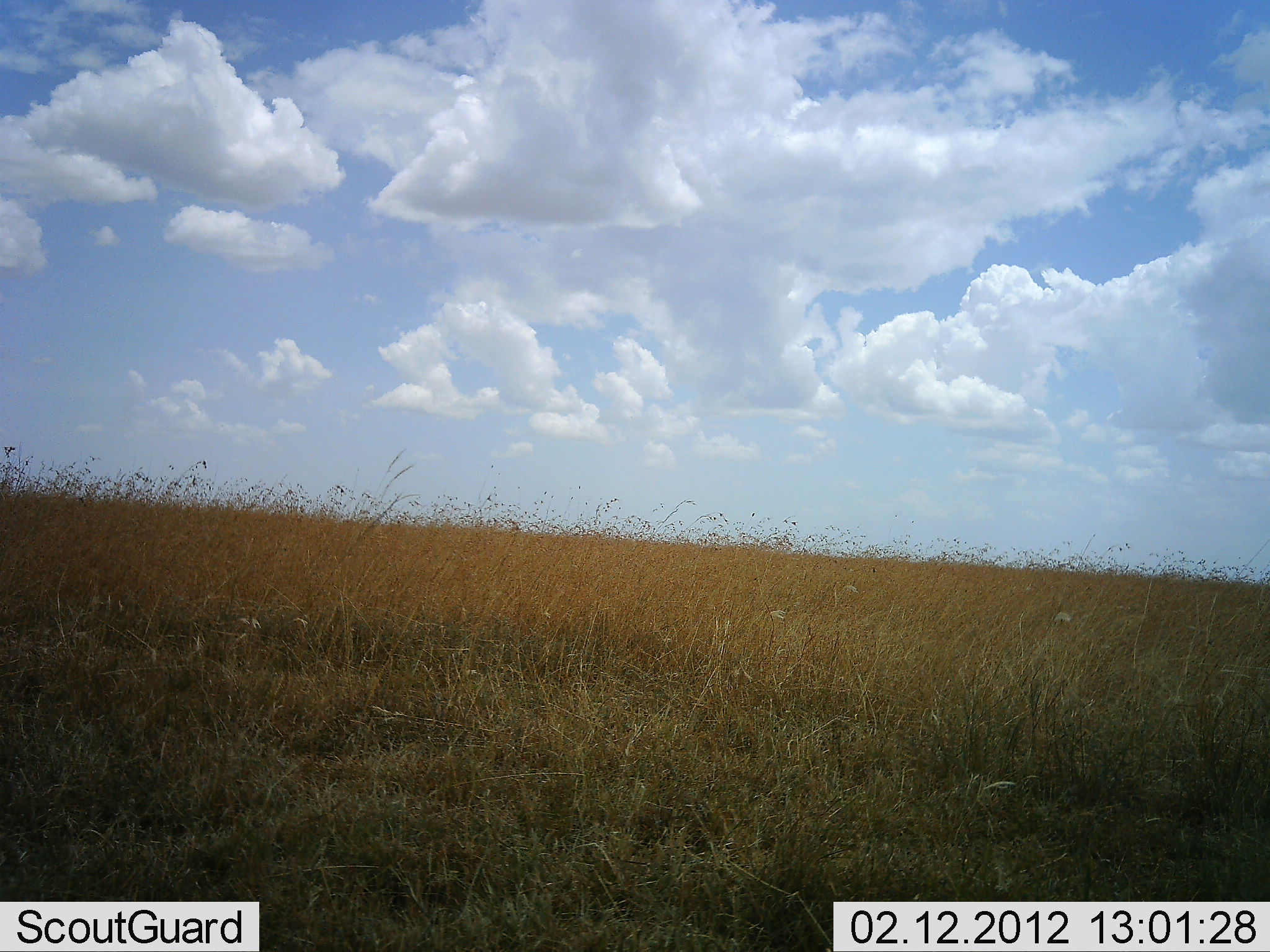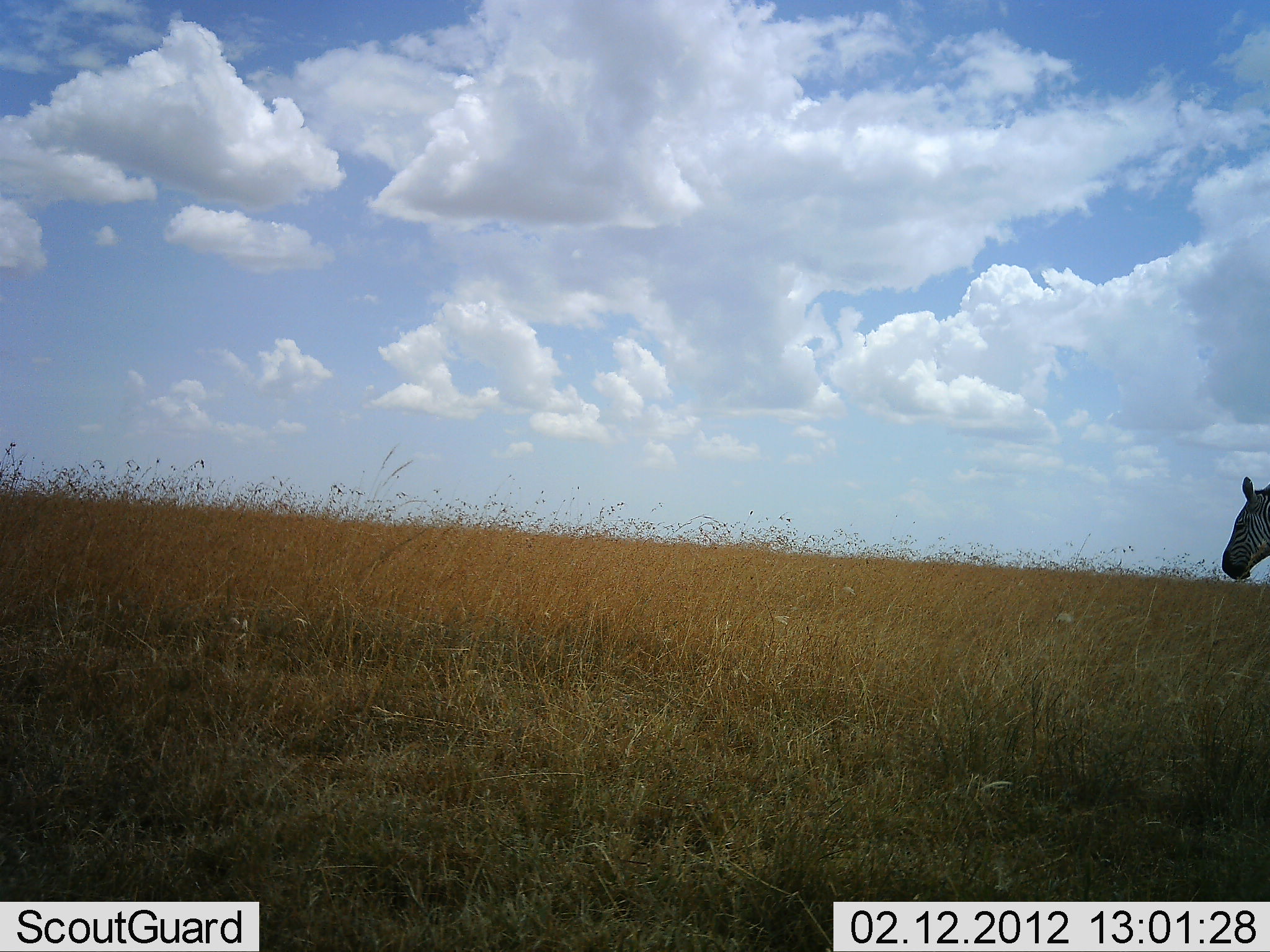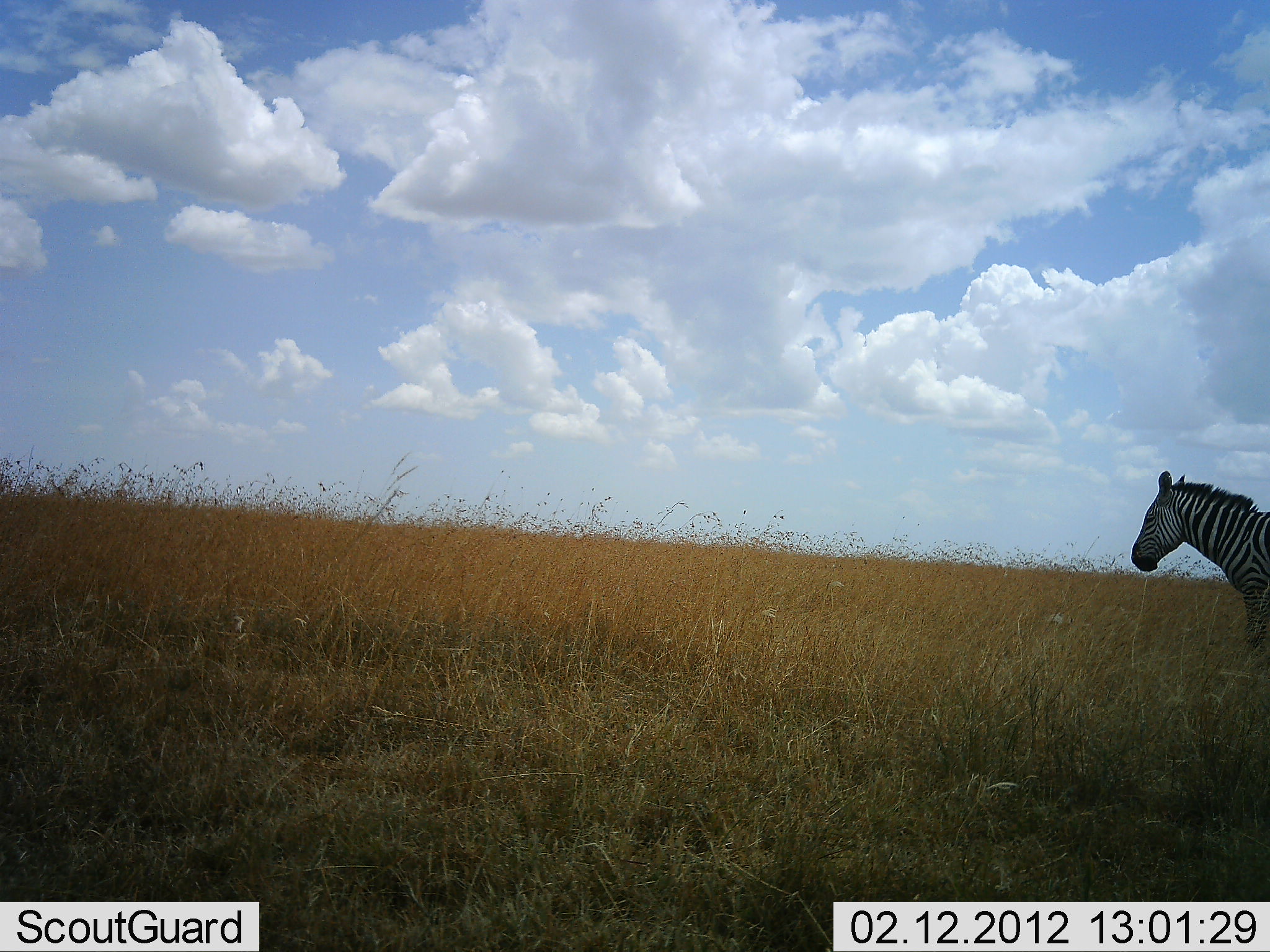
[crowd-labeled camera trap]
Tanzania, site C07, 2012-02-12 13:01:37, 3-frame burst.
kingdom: Animalia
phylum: Chordata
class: Mammalia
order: Perissodactyla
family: Equidae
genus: Equus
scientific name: Equus quagga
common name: plains zebra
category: zebra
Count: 1.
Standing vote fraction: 9%.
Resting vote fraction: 0%.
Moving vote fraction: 91%.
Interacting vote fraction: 0%.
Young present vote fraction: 0%.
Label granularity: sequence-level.